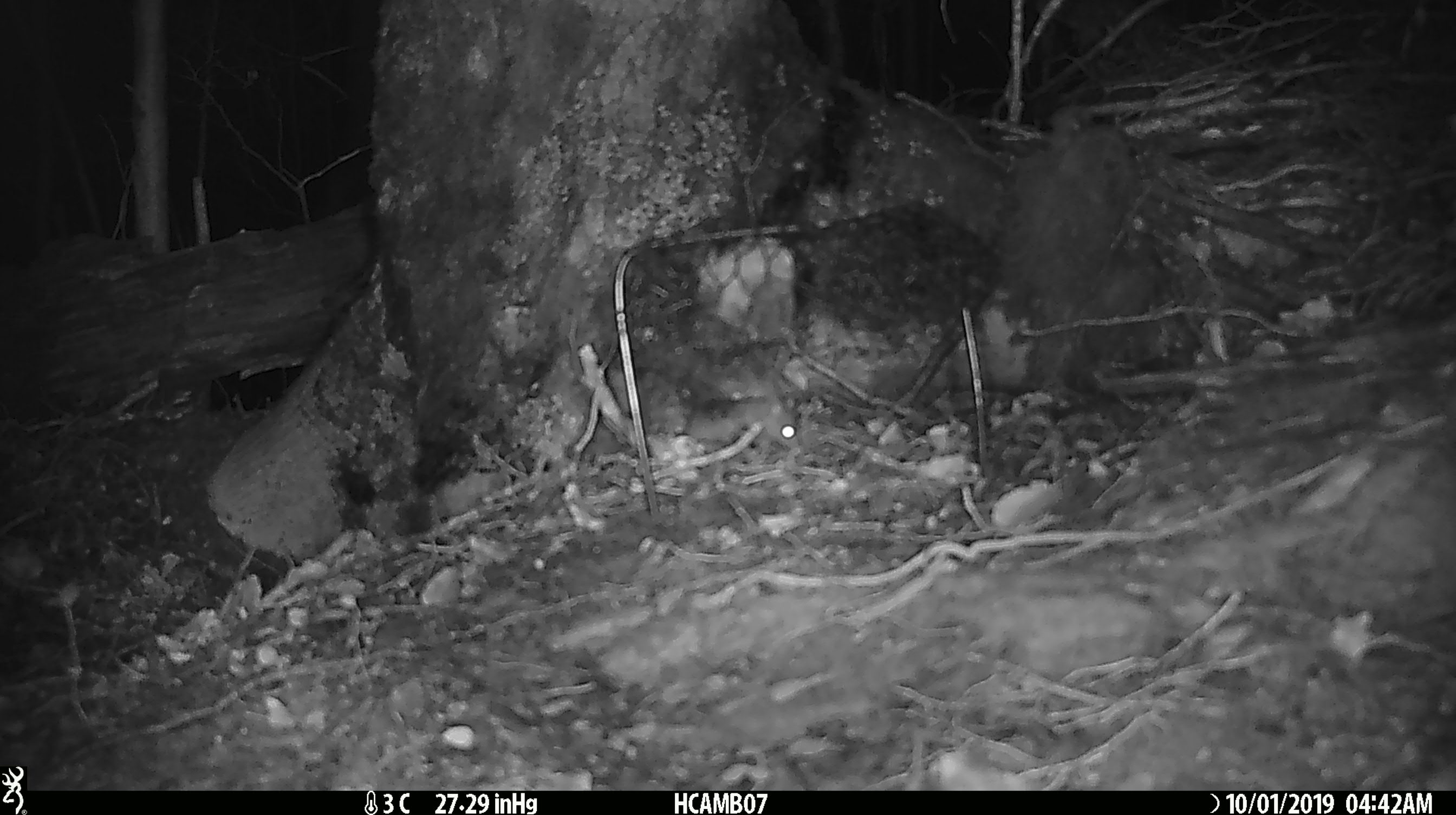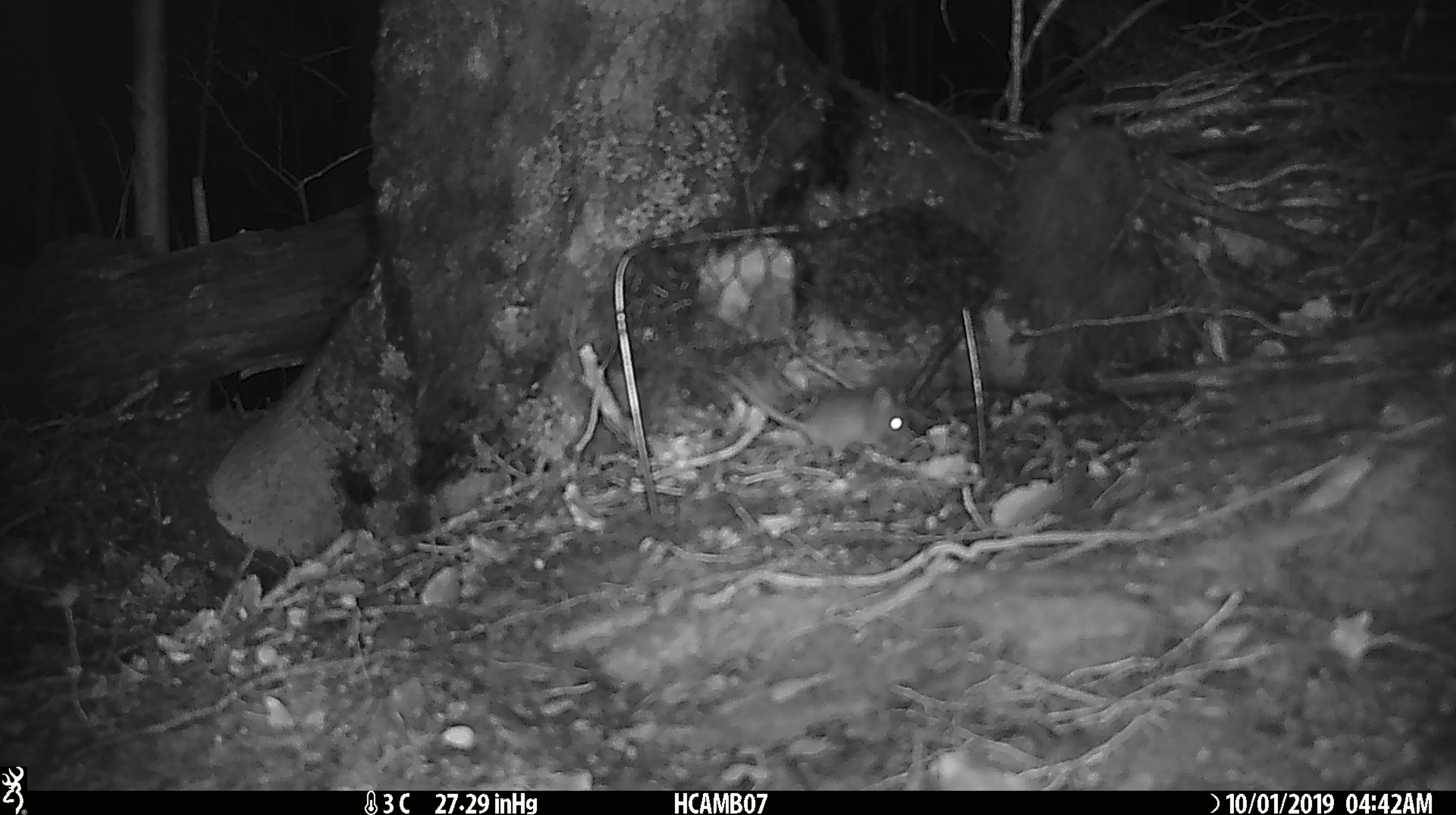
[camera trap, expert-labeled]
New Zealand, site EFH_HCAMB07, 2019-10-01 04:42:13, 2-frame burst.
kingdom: Animalia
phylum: Chordata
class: Mammalia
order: Rodentia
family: Muridae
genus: Mus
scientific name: Mus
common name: mouse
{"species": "mouse (Mus)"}